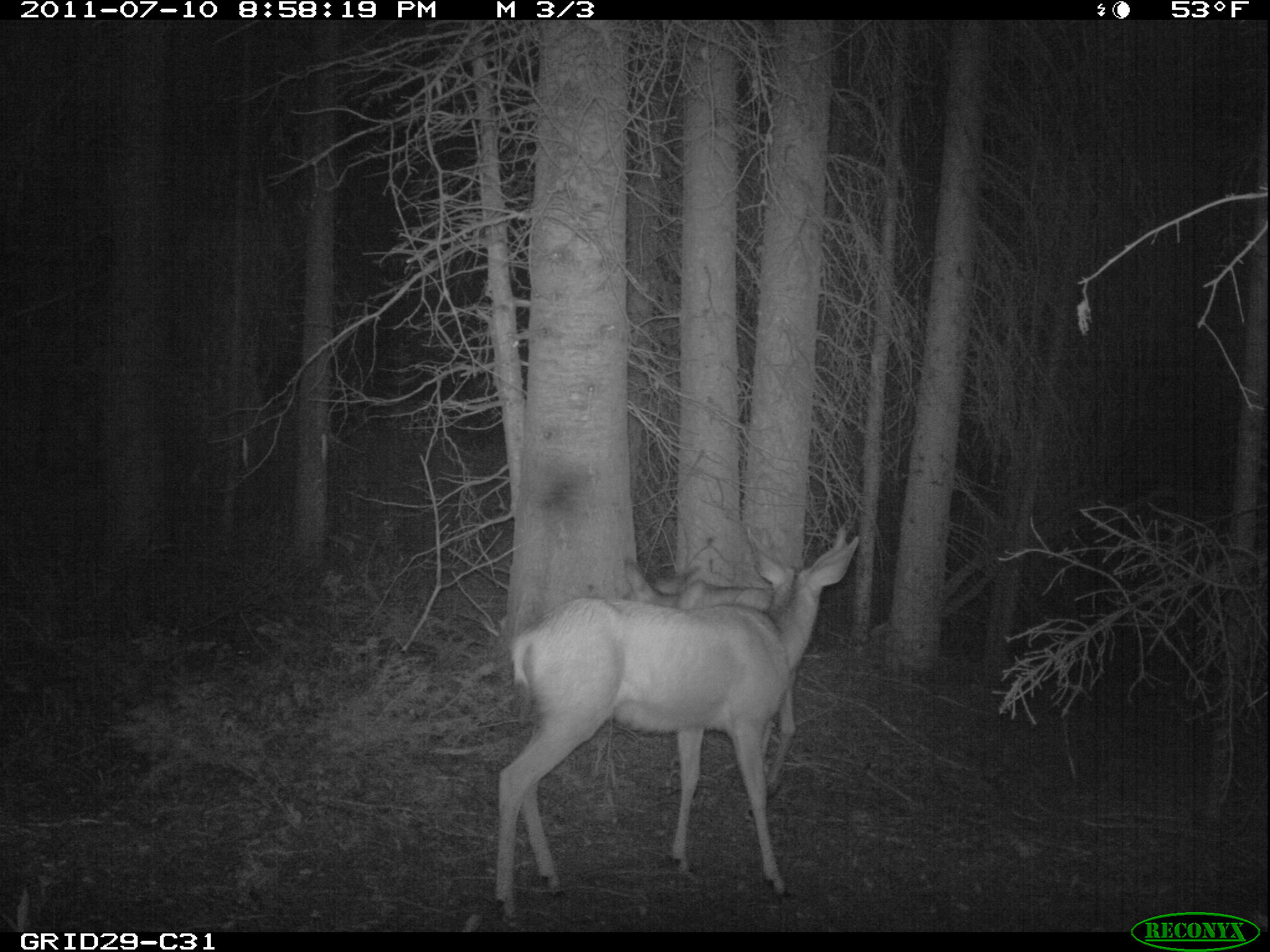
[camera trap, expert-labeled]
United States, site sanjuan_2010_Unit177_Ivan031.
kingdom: Animalia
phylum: Chordata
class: Mammalia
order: Artiodactyla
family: Cervidae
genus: Odocoileus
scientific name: Odocoileus hemionus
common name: mule deer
Odocoileus hemionus (mule deer).